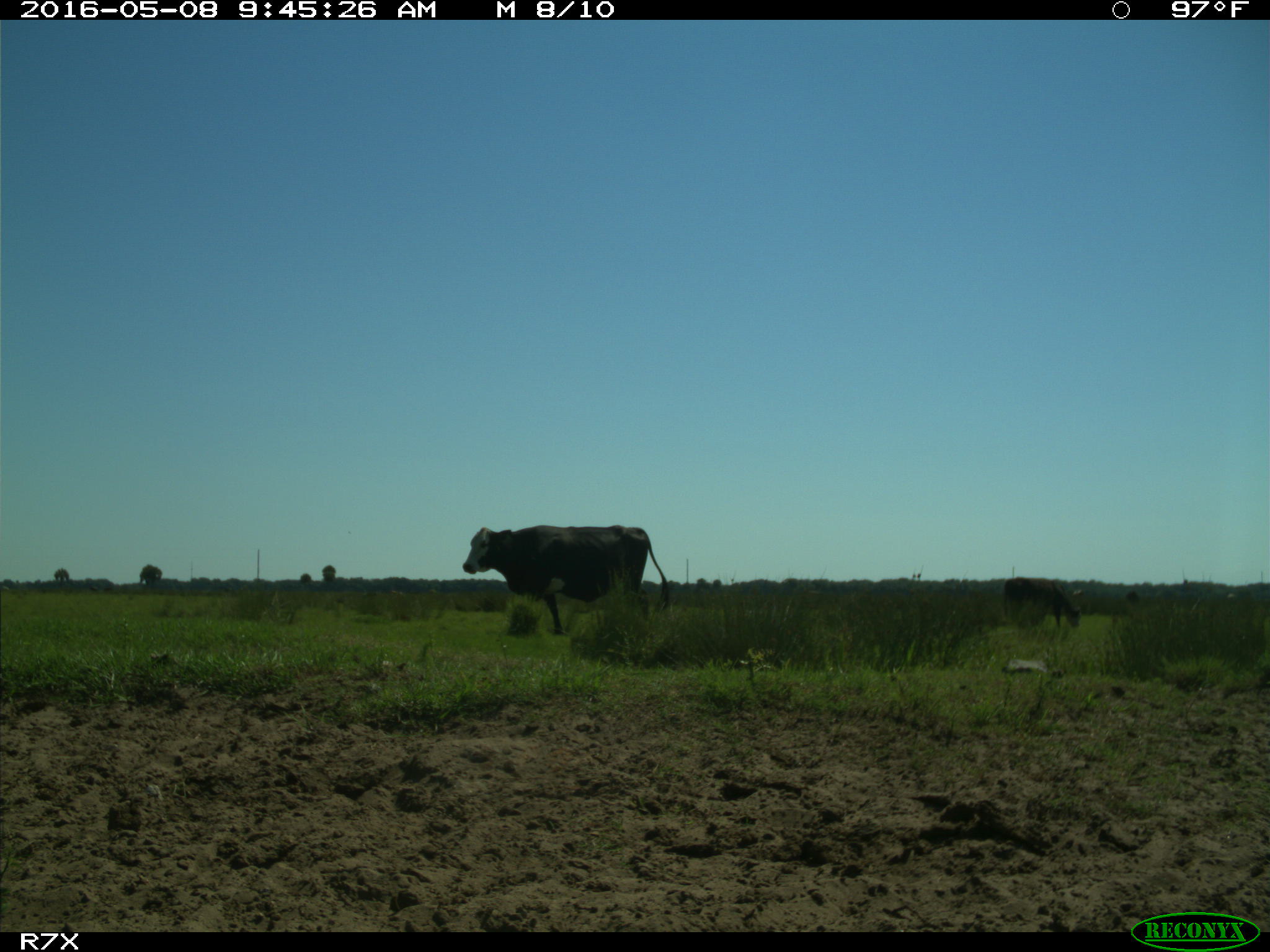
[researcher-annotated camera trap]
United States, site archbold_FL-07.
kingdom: Animalia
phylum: Chordata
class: Mammalia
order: Artiodactyla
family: Bovidae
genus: Bos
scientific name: Bos taurus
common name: domestic cow